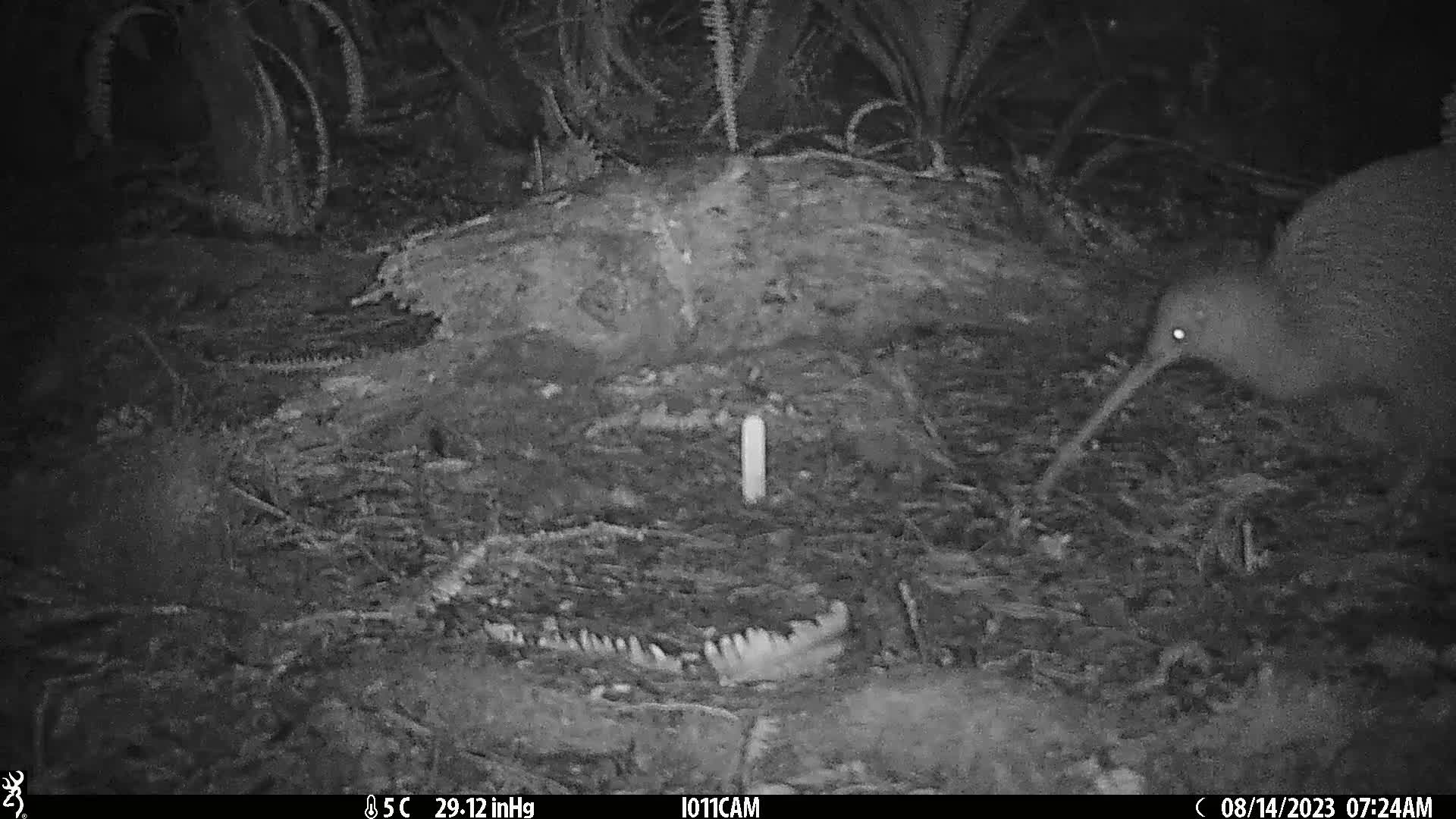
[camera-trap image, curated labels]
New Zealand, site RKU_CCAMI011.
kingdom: Animalia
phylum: Chordata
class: Aves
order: Apterygiformes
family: Apterygidae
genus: Apteryx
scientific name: Apteryx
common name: kiwi